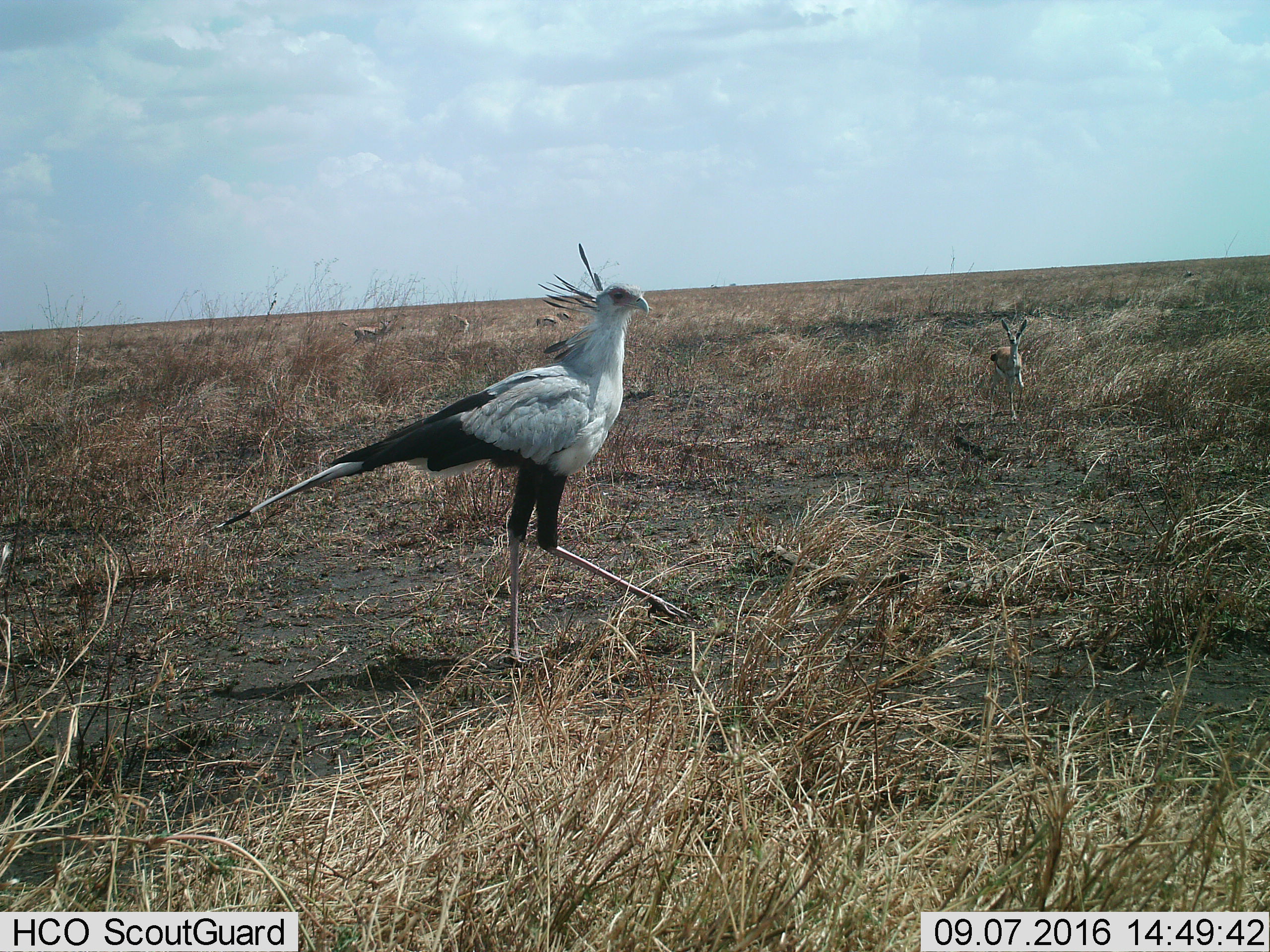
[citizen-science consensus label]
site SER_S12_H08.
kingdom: Animalia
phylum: Chordata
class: Aves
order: Accipitriformes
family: Sagittariidae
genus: Sagittarius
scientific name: Sagittarius serpentarius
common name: secretarybird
Secretarybird (Sagittarius serpentarius), count 1. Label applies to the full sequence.